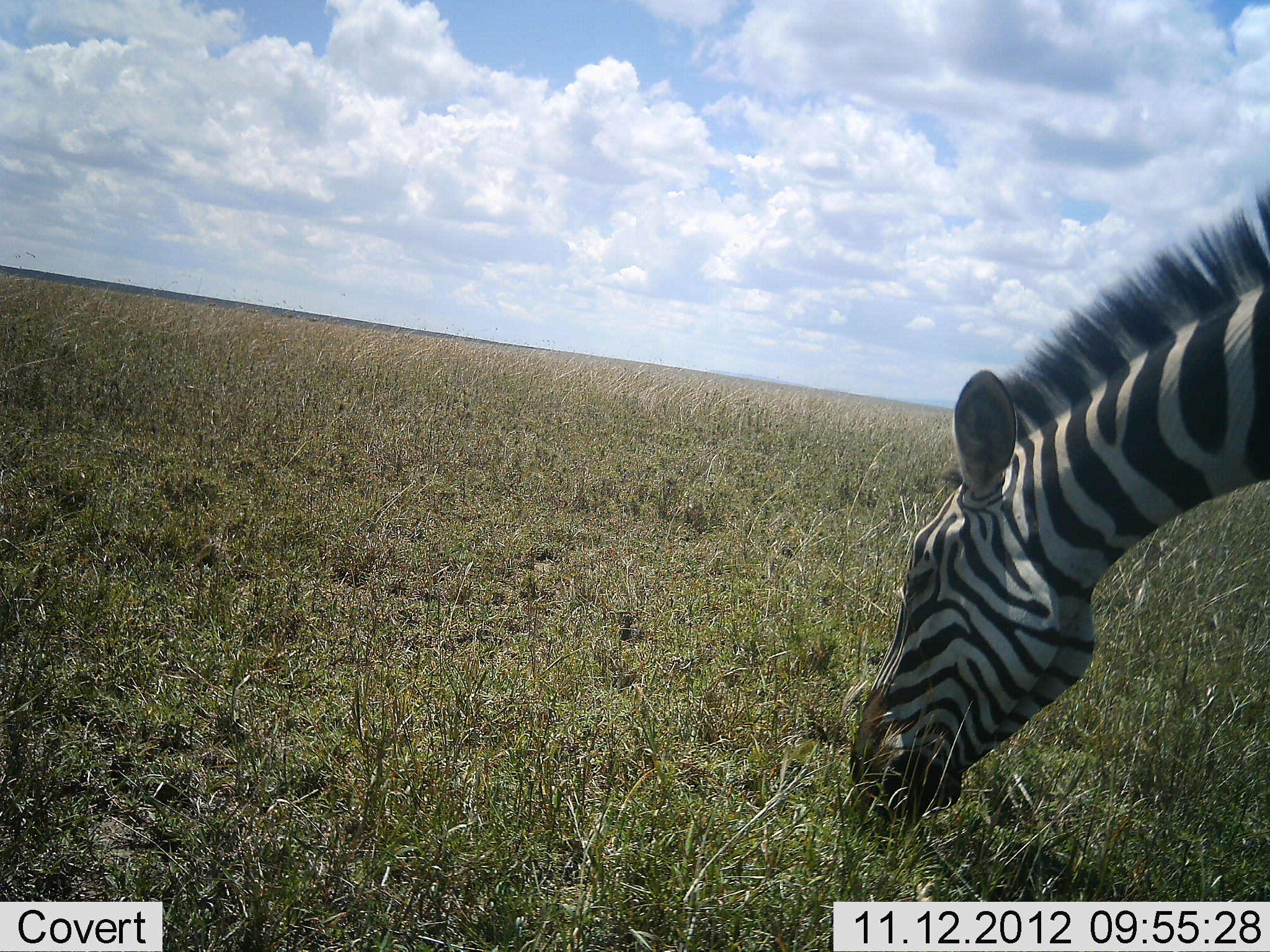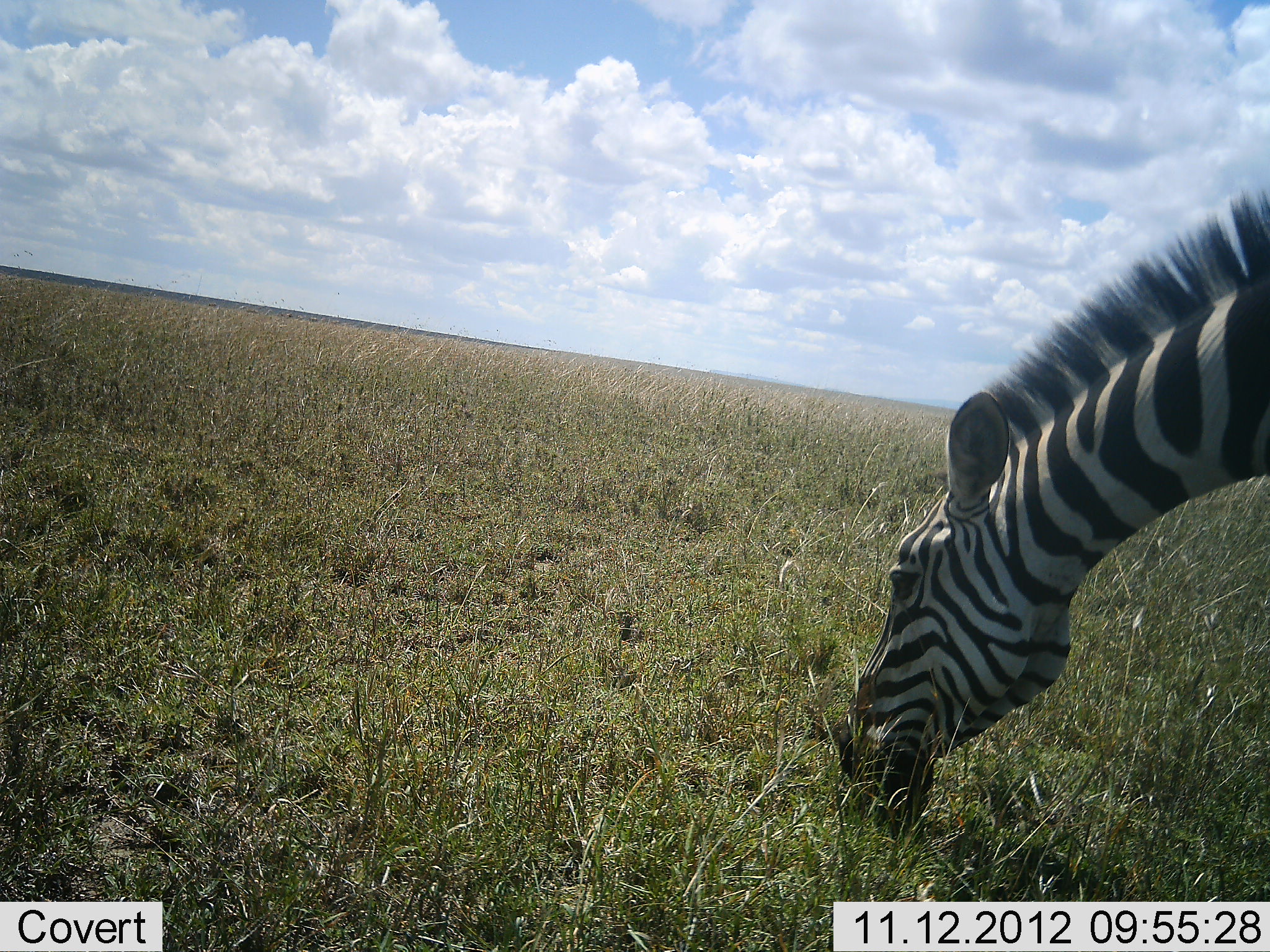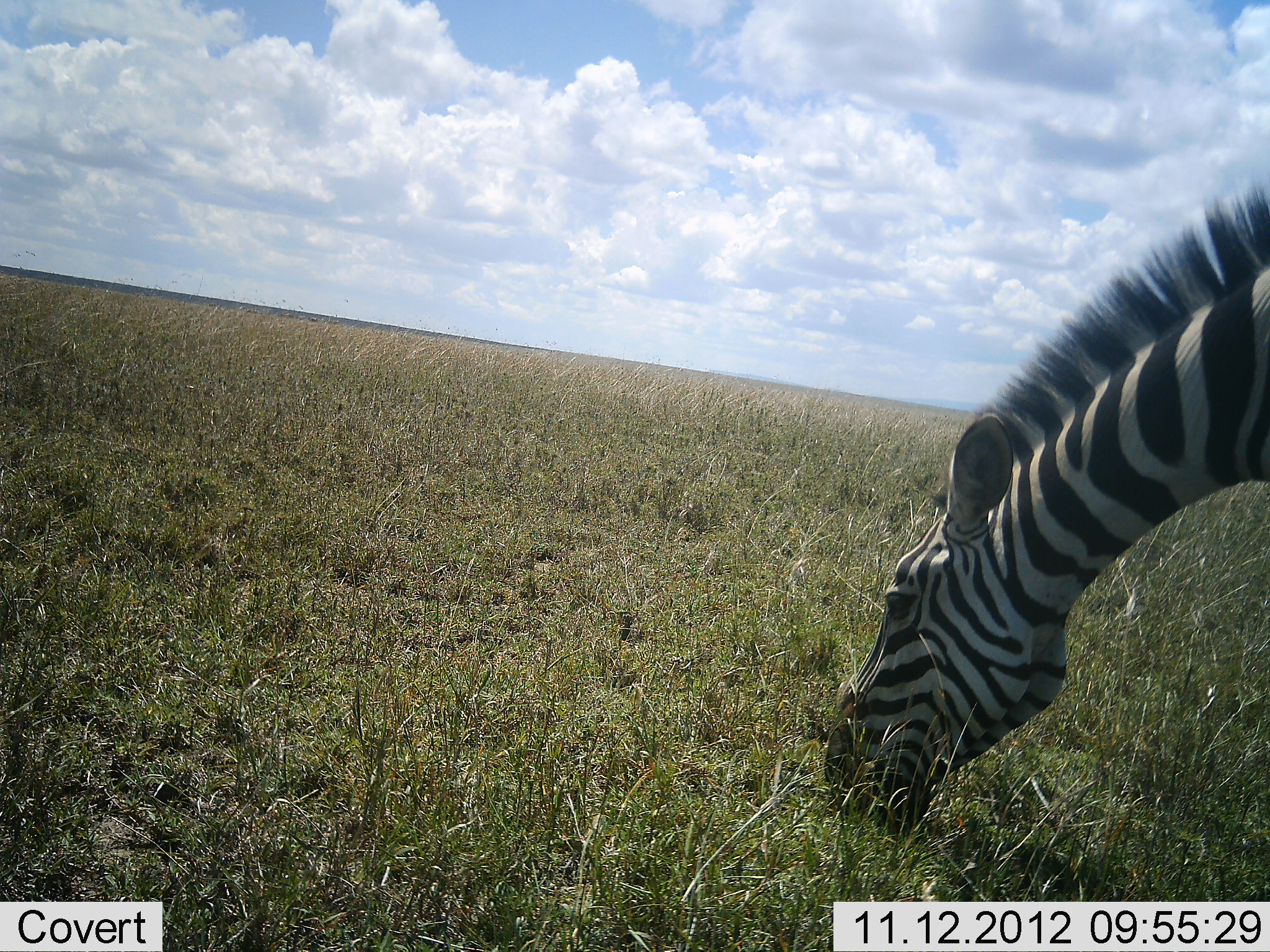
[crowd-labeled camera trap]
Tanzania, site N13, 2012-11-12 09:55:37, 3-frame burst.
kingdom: Animalia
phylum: Chordata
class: Mammalia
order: Perissodactyla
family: Equidae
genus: Equus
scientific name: Equus quagga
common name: plains zebra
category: zebra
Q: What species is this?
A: Zebra (plains zebra) (Equus quagga).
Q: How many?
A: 1.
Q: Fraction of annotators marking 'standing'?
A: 40%.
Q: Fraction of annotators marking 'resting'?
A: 0%.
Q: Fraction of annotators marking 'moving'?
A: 0%.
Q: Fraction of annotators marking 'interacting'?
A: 0%.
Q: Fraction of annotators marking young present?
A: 0%.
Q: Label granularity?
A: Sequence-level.